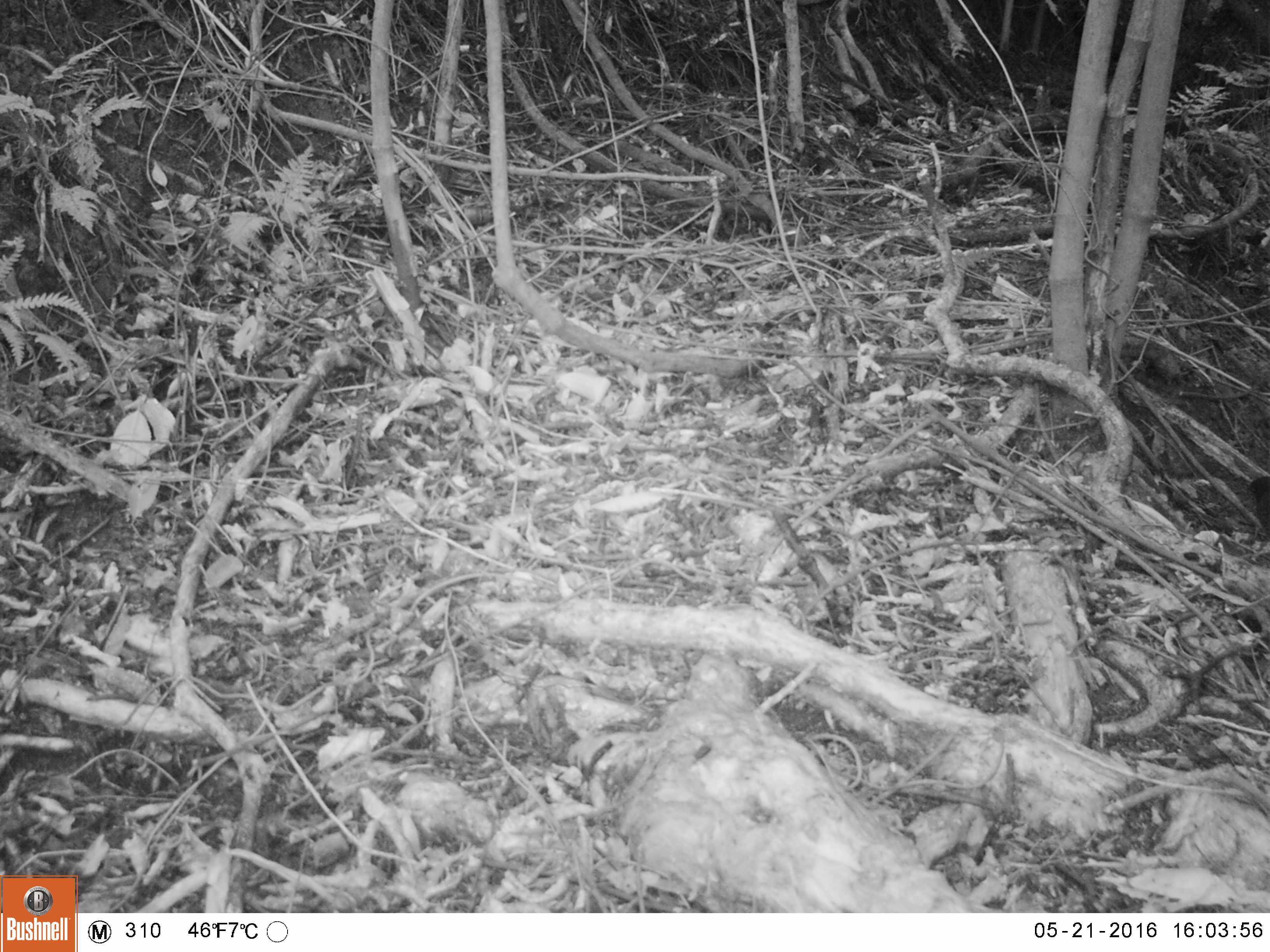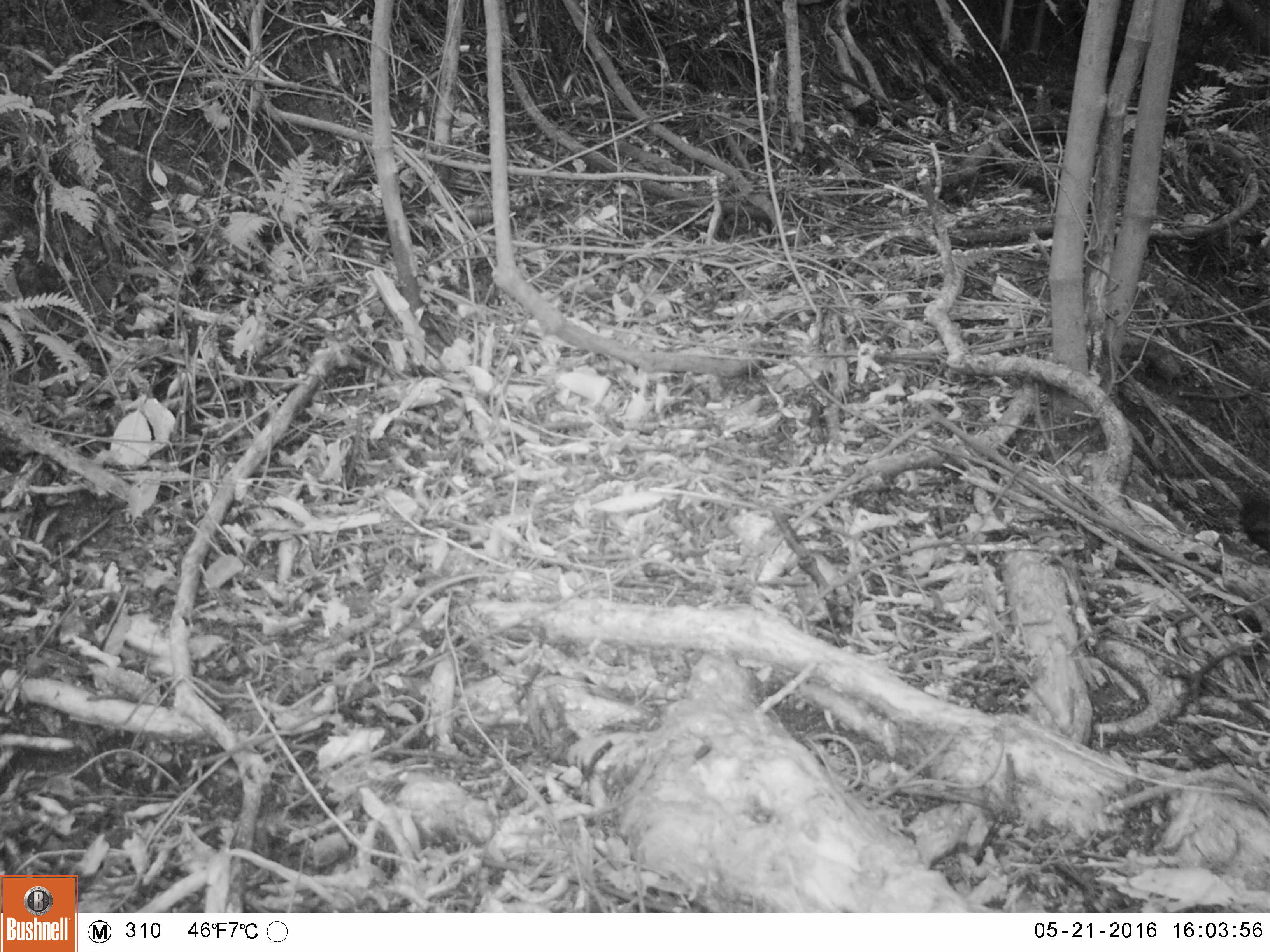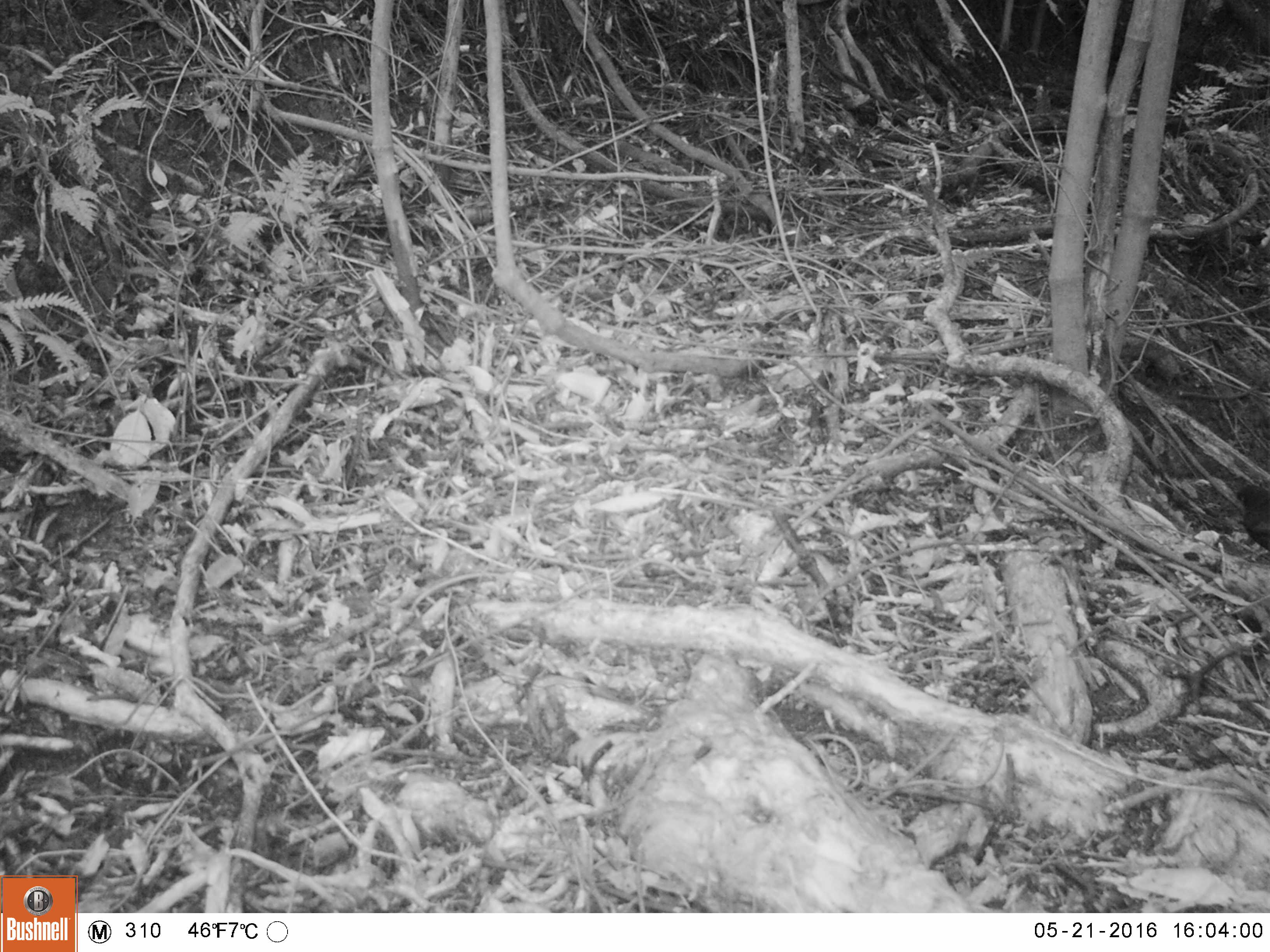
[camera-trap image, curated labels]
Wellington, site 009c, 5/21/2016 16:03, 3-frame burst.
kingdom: Animalia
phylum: Chordata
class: Aves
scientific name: Aves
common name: bird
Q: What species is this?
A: Bird (Aves).